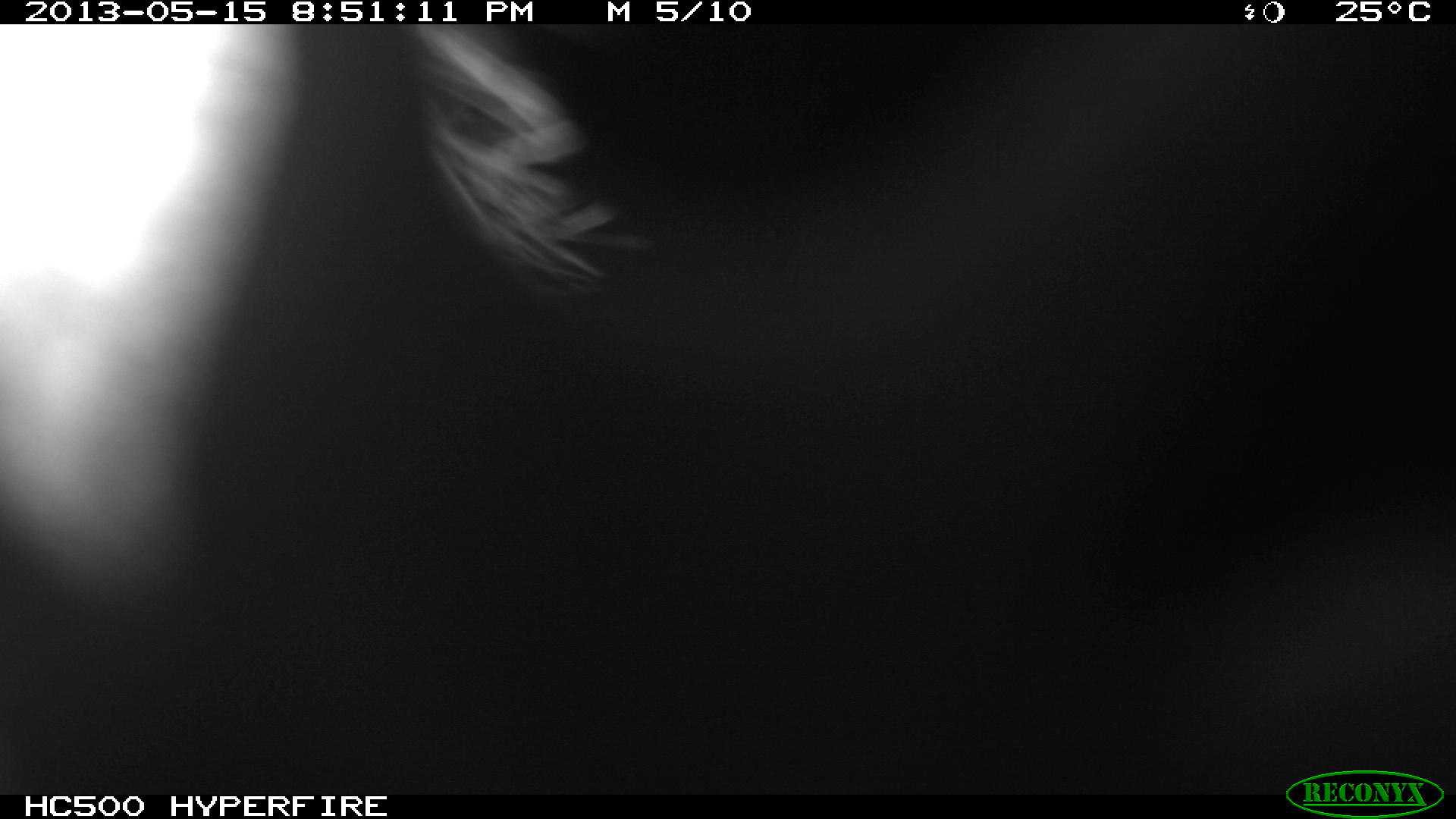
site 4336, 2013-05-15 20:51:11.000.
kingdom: Animalia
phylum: Chordata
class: Mammalia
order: Didelphimorphia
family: Didelphidae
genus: Didelphis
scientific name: Didelphis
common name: american opossums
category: didelphis sp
Didelphis sp (american opossums) (Didelphis), count 1.